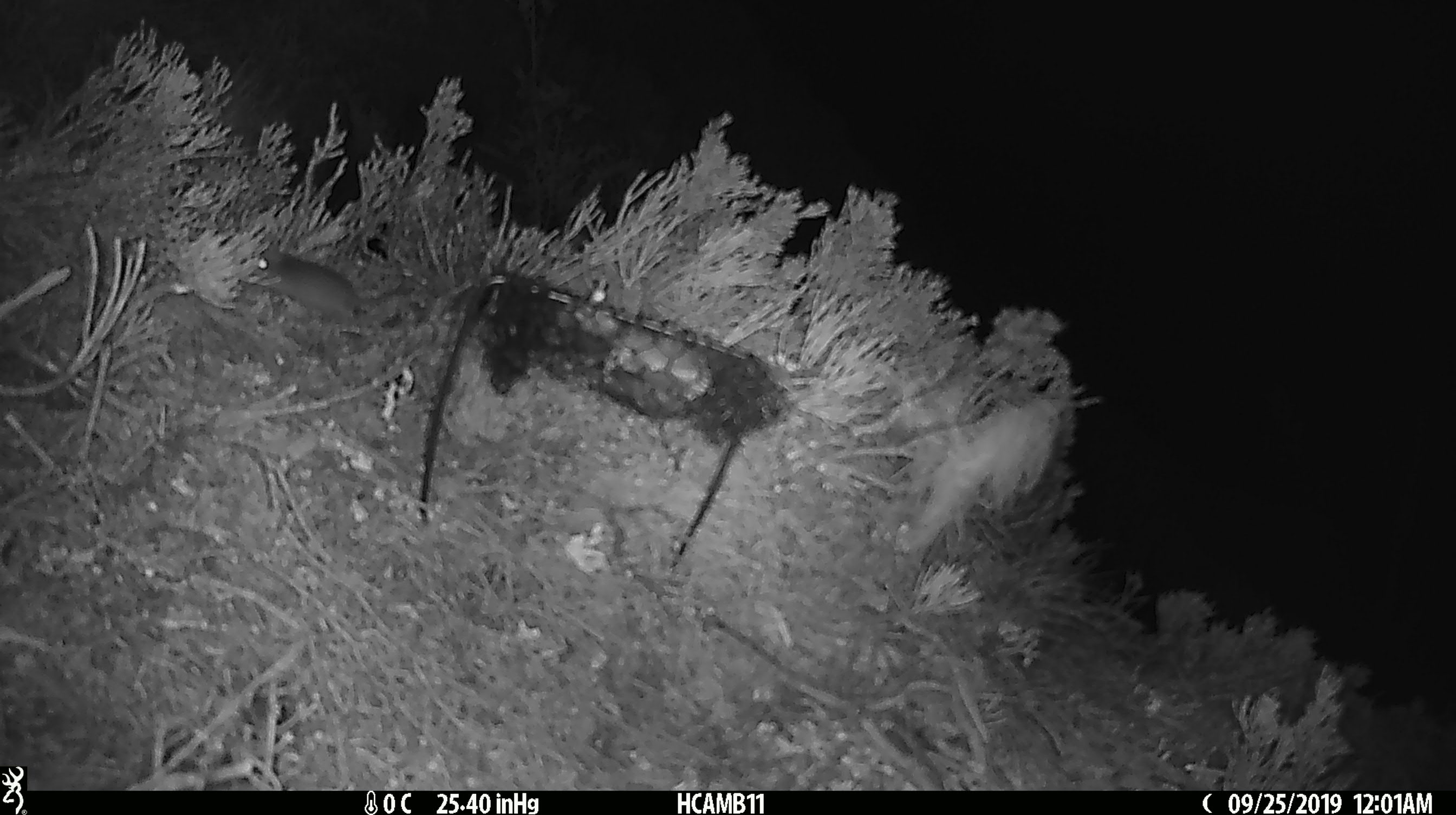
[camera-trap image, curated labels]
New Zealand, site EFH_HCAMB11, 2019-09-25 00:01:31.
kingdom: Animalia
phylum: Chordata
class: Mammalia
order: Rodentia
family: Muridae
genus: Mus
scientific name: Mus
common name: mouse